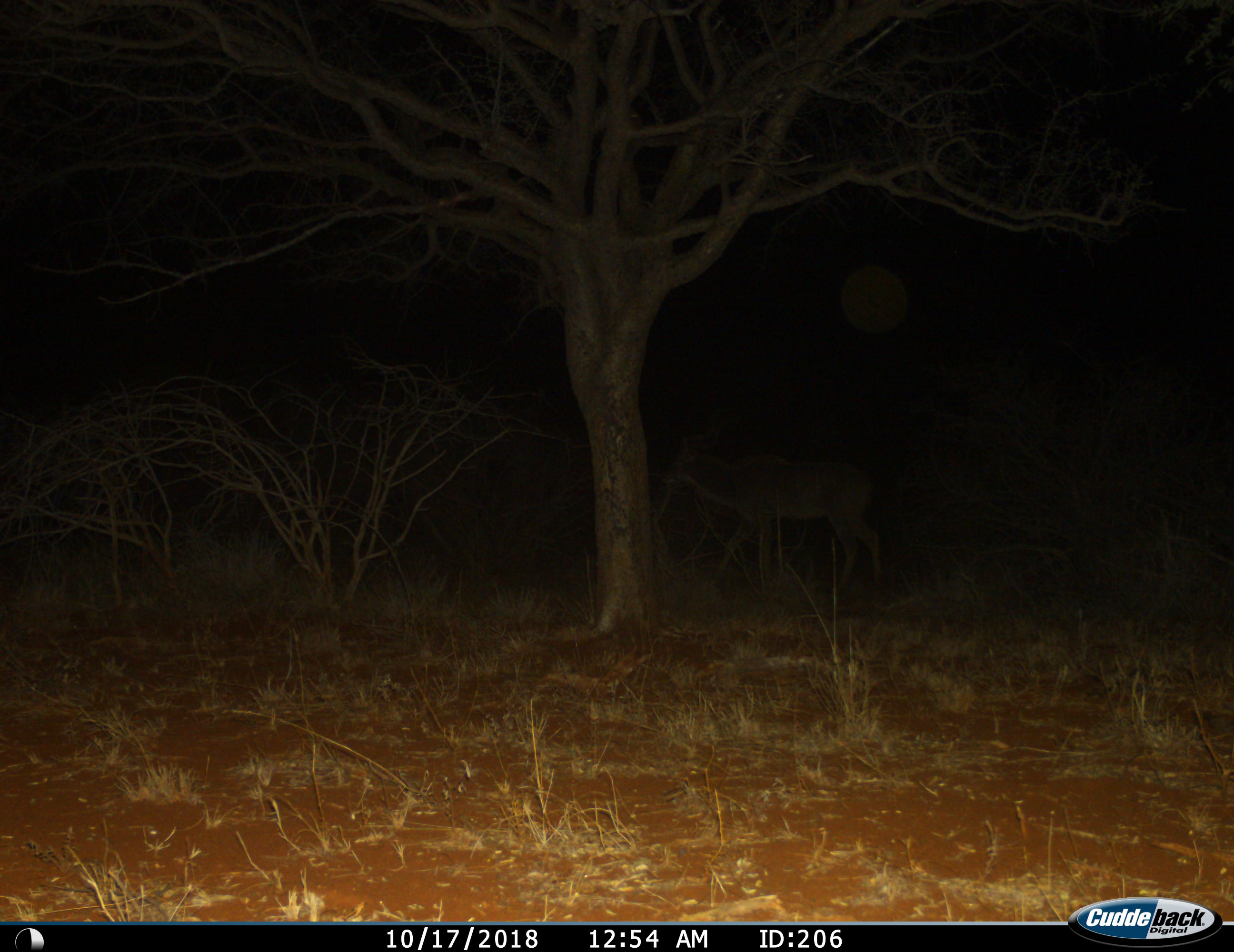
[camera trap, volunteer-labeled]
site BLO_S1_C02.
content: unidentified animal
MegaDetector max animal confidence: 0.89